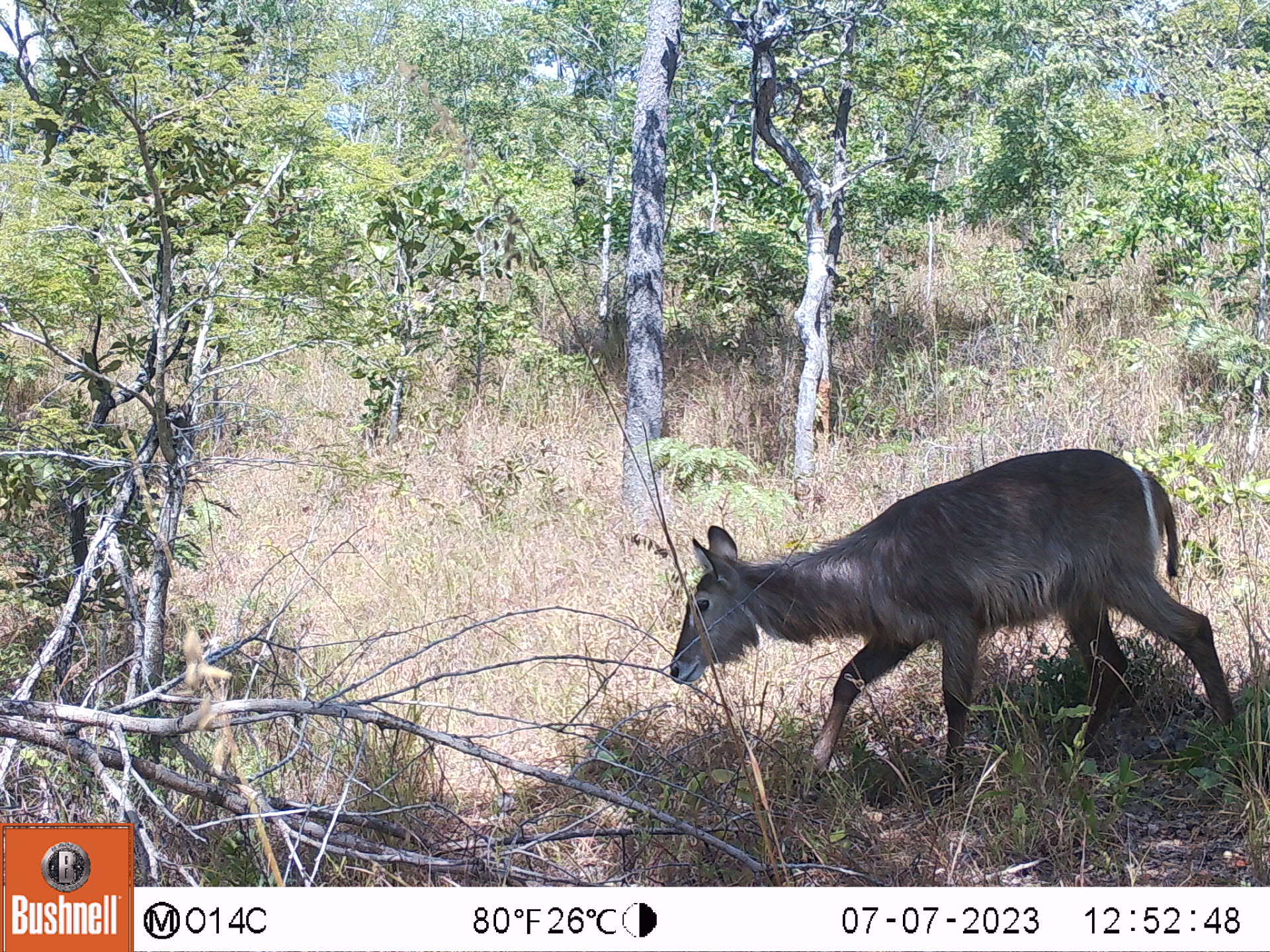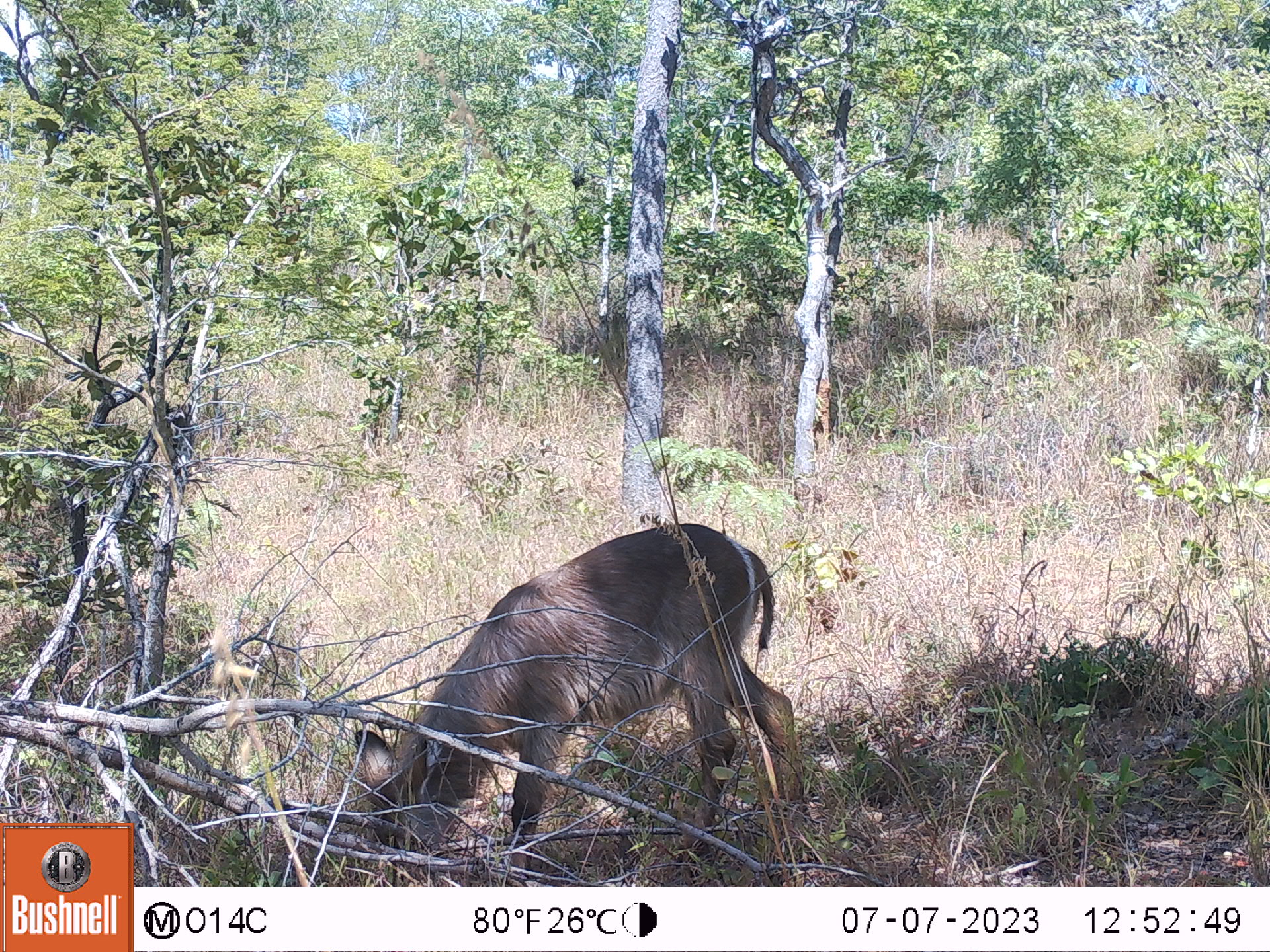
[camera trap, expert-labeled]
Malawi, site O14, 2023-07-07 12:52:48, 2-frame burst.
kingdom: Animalia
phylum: Chordata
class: Mammalia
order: Artiodactyla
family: Bovidae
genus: Kobus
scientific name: Kobus ellipsiprymnus ellipsiprymnus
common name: common waterbuck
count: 1